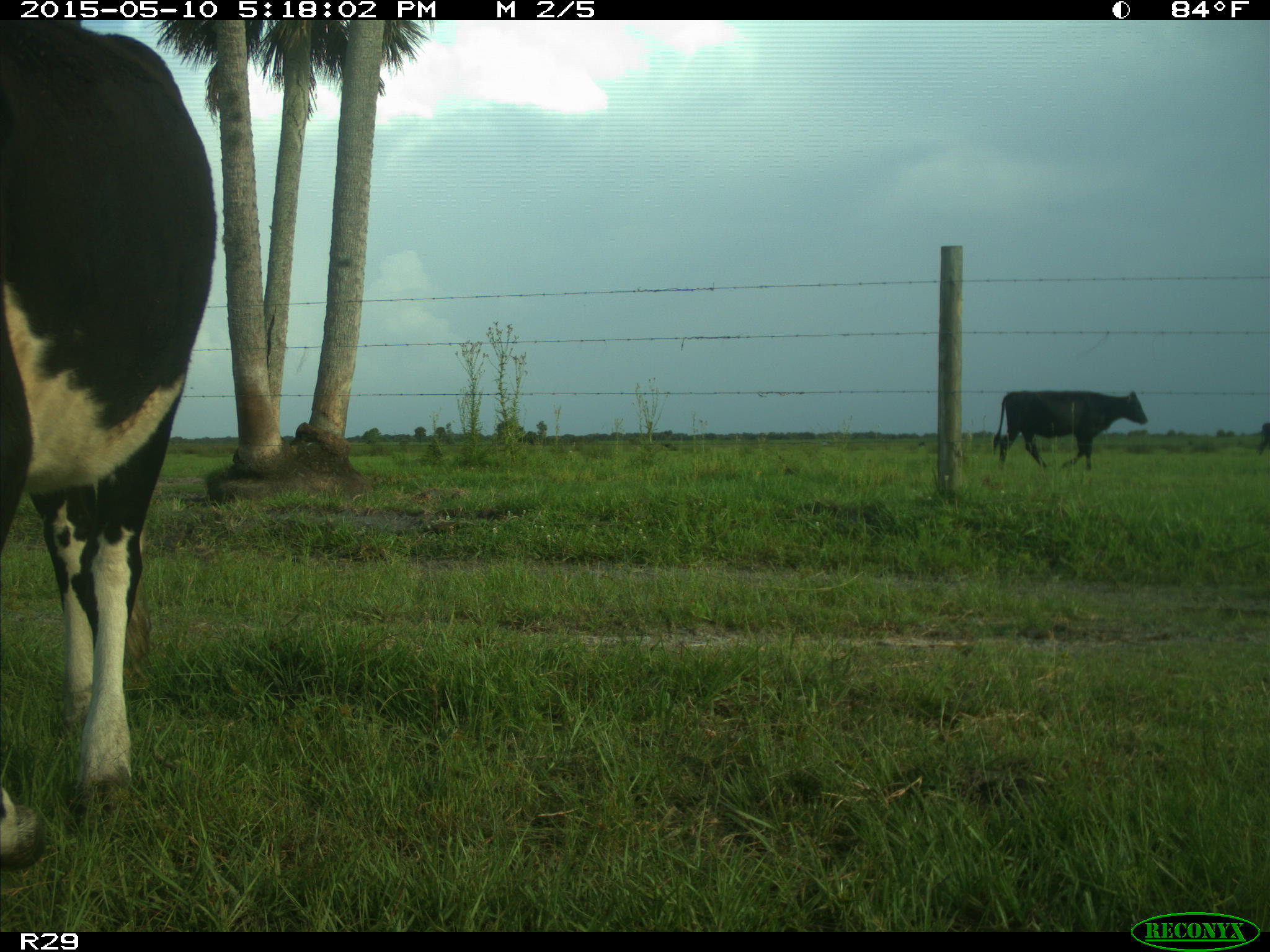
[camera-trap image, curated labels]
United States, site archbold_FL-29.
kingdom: Animalia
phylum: Chordata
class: Mammalia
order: Artiodactyla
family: Bovidae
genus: Bos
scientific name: Bos taurus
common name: domestic cow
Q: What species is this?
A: Bos taurus (domestic cow).